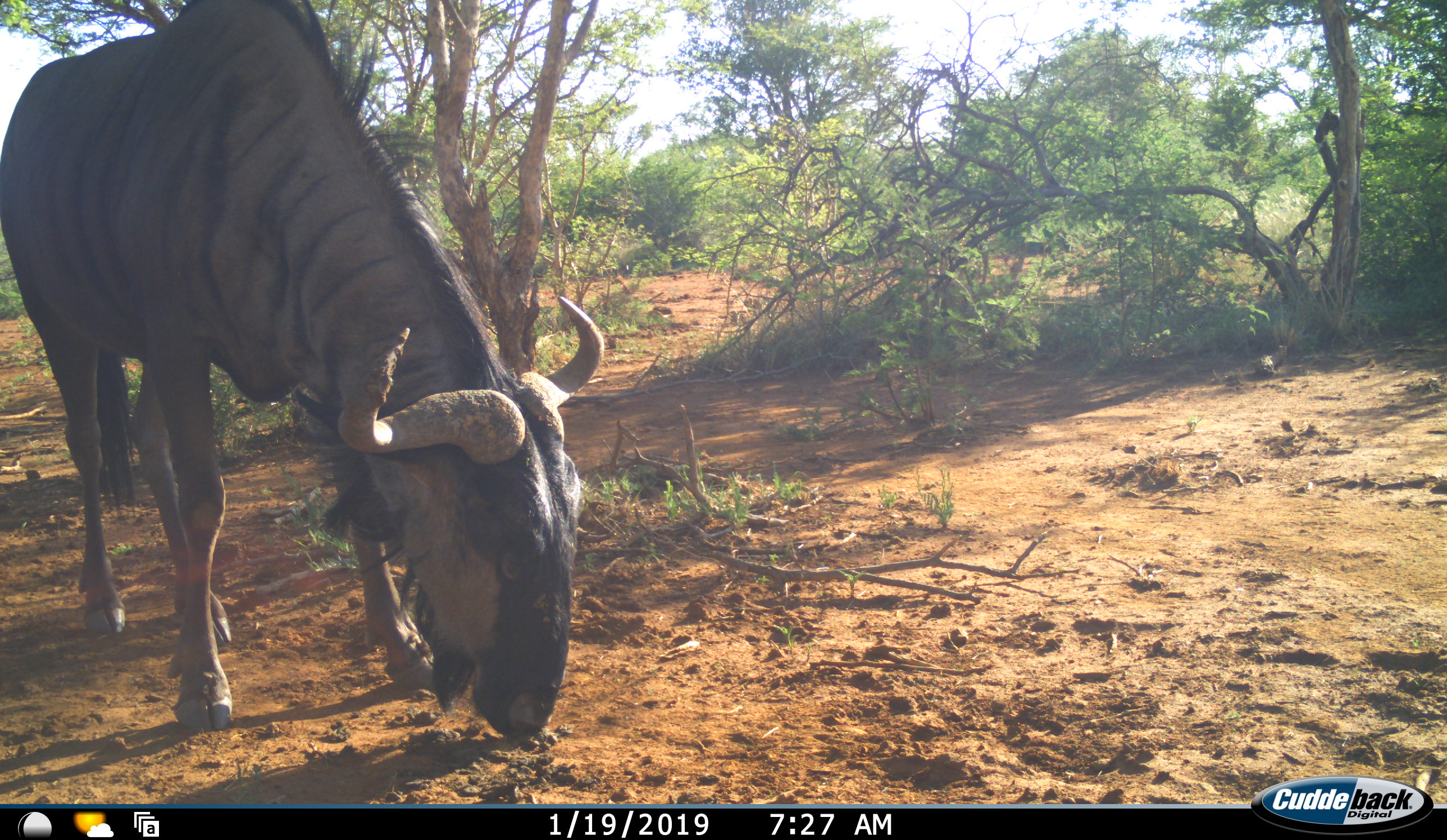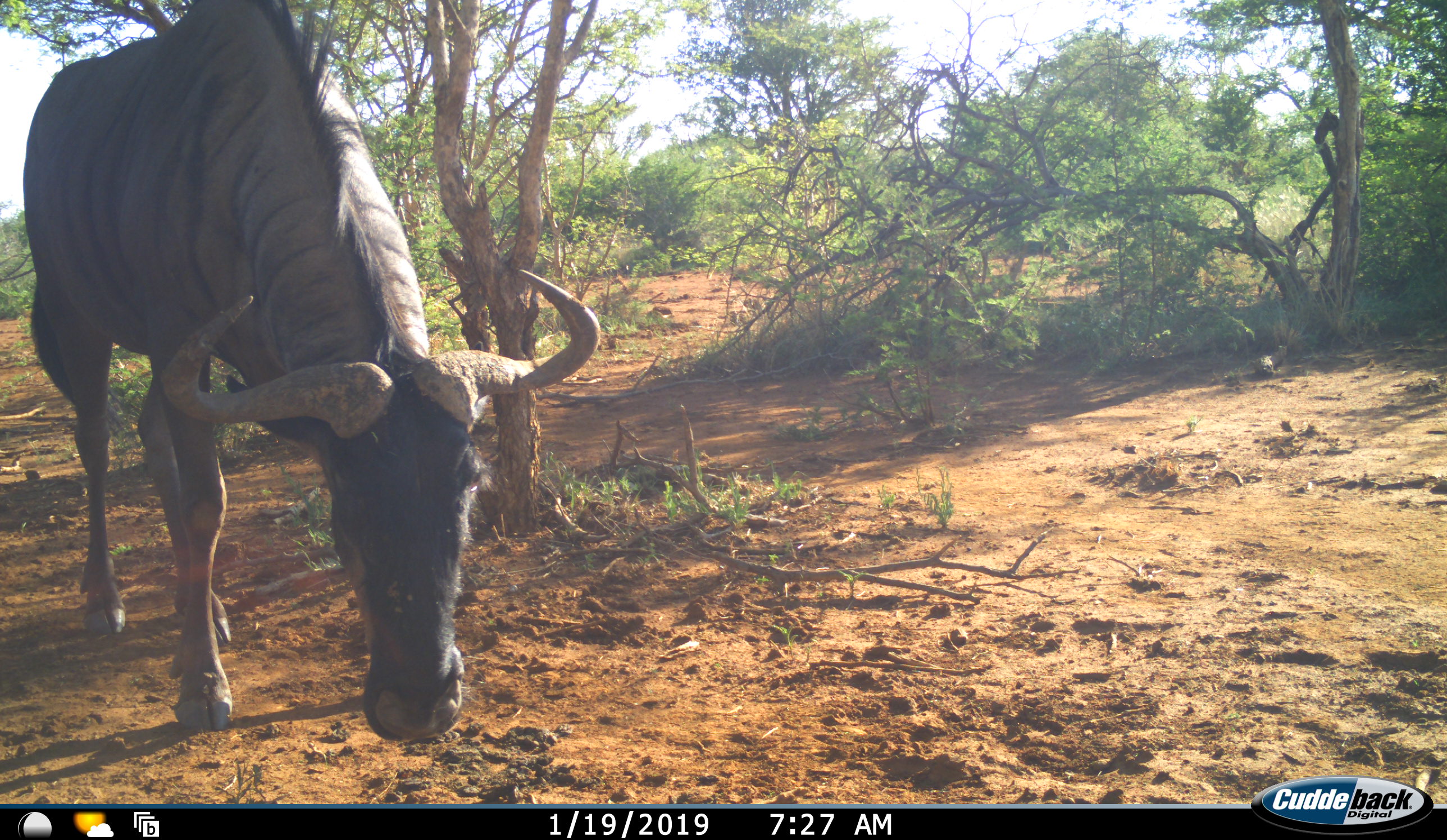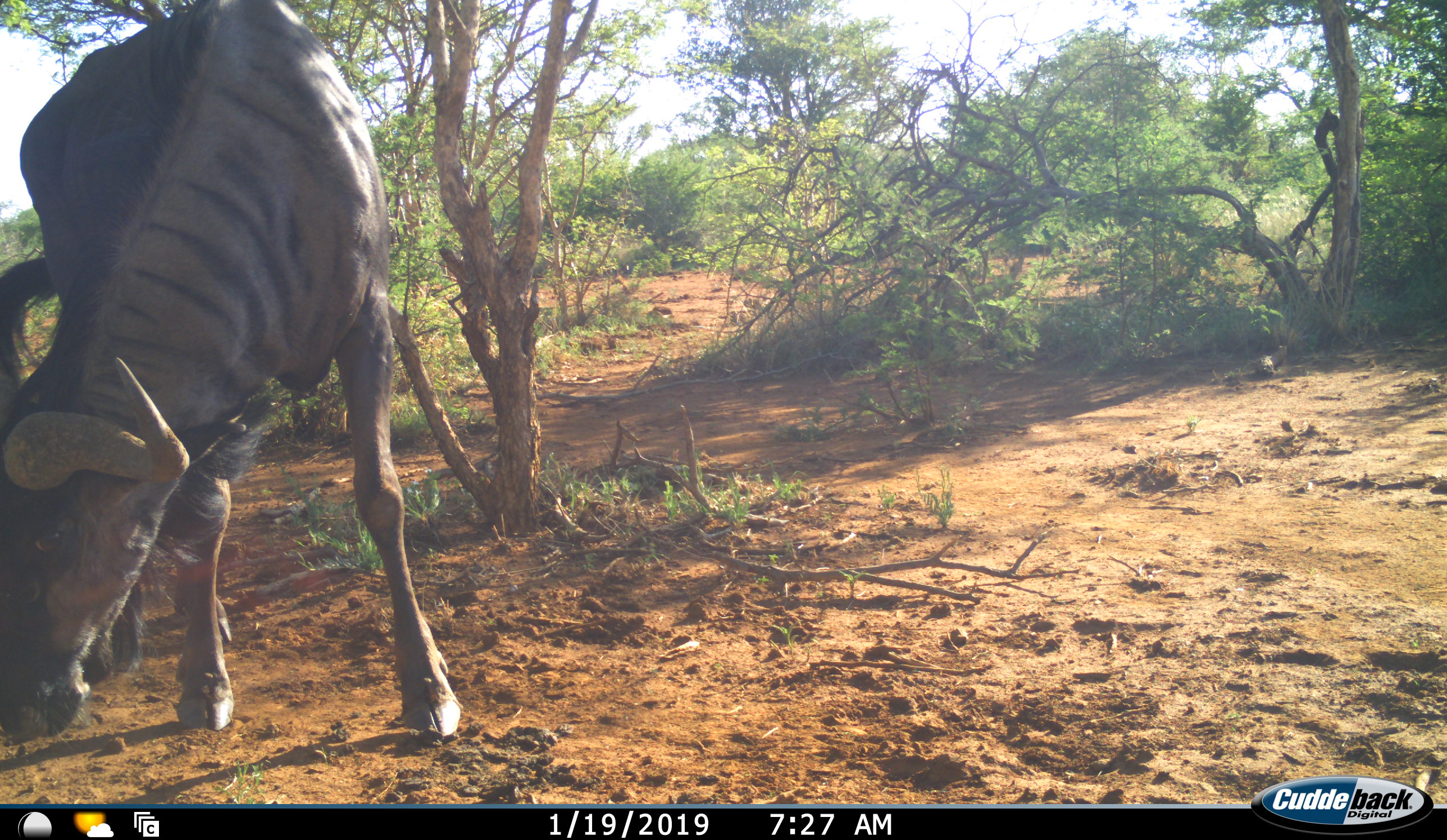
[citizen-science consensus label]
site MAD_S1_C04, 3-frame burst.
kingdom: Animalia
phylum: Chordata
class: Mammalia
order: Artiodactyla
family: Bovidae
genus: Connochaetes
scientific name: Connochaetes taurinus taurinus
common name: blue wildebeest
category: wildebeestblue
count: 1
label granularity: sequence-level